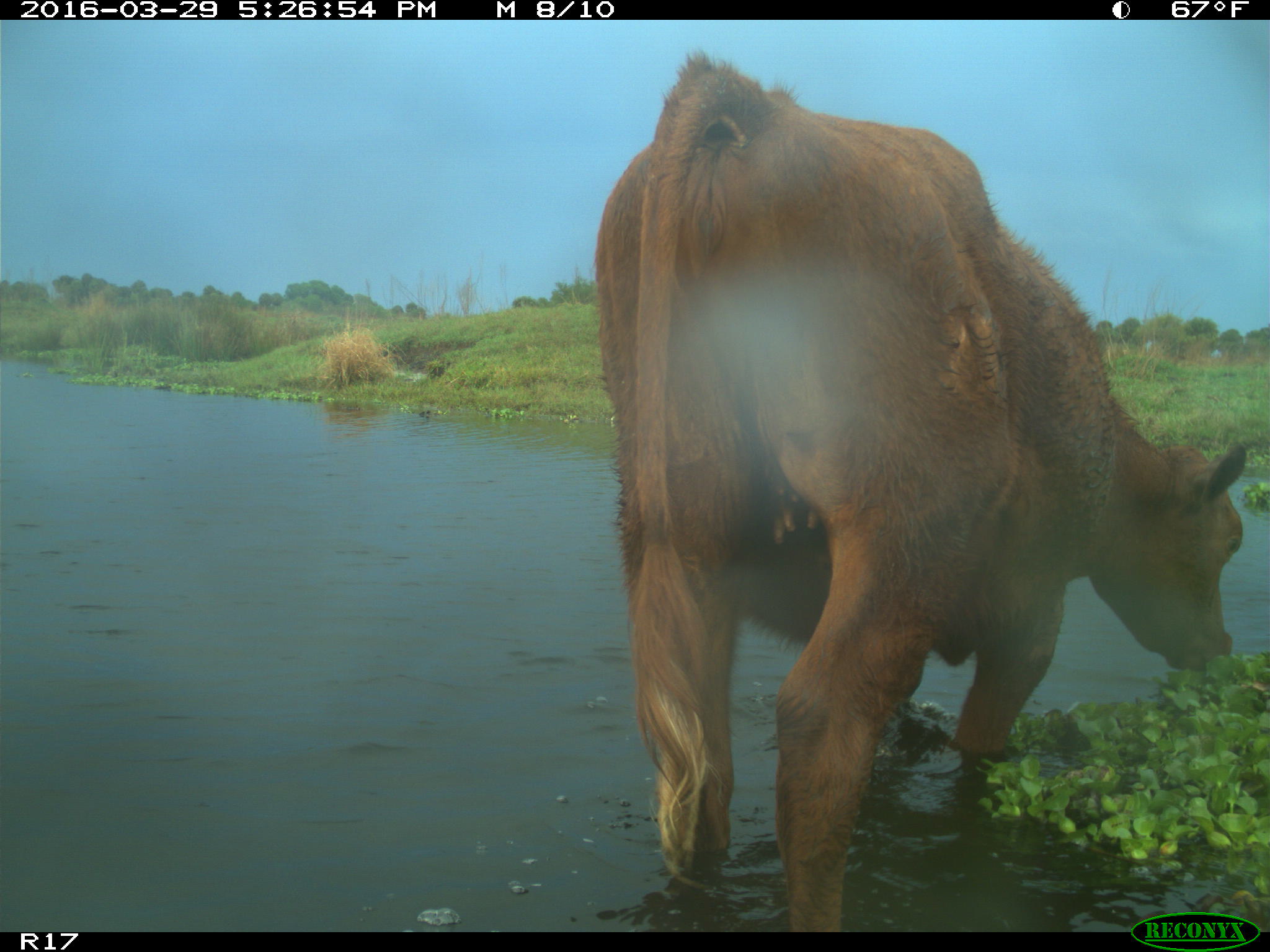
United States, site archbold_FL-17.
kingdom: Animalia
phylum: Chordata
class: Mammalia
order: Artiodactyla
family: Bovidae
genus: Bos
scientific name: Bos taurus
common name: domestic cow